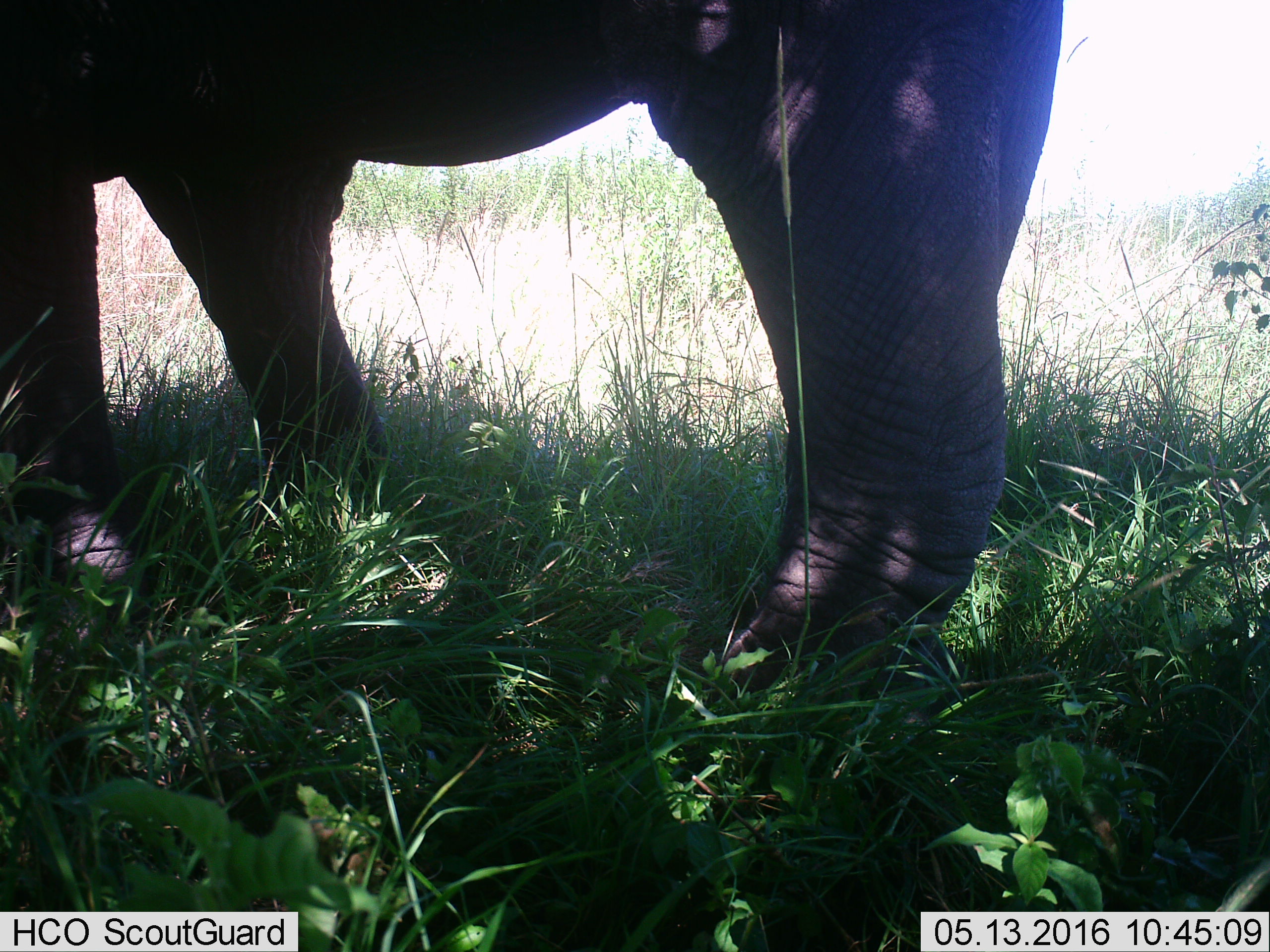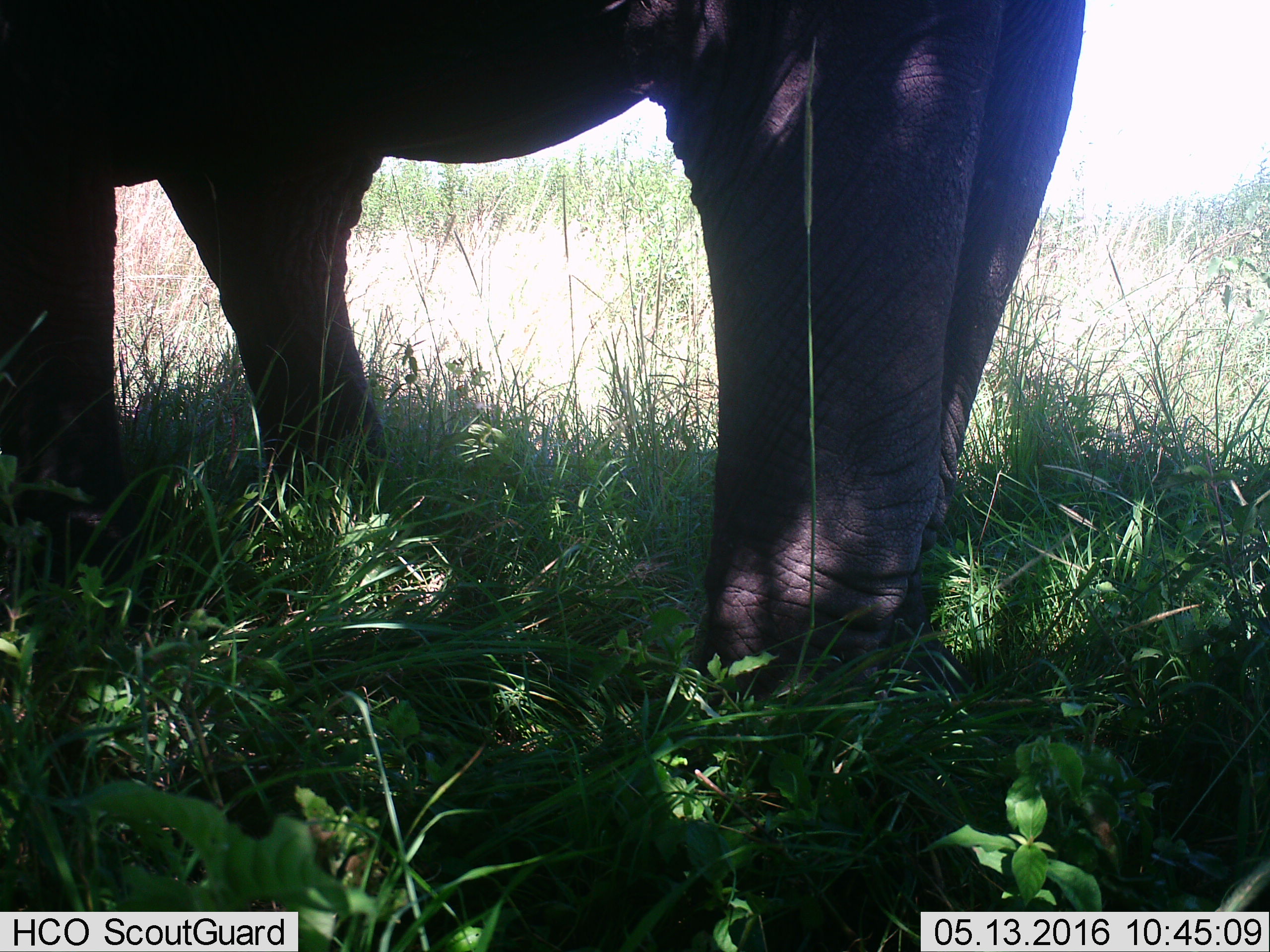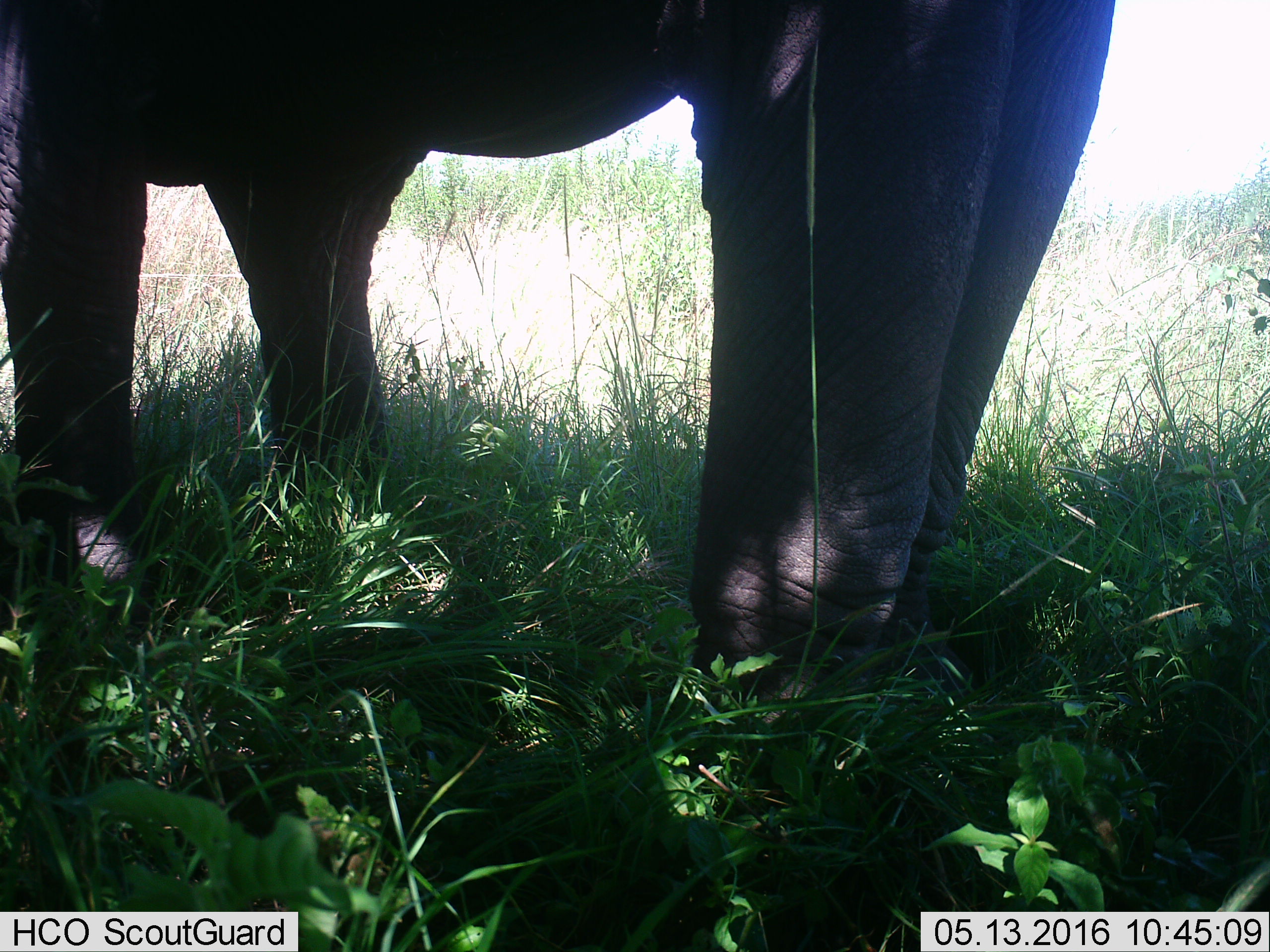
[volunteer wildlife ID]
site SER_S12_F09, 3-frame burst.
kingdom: Animalia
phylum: Chordata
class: Mammalia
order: Proboscidea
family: Elephantidae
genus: Loxodonta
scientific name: Loxodonta africana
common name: african bush elephant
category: elephant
Elephant (african bush elephant) (Loxodonta africana), count 1. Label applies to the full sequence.